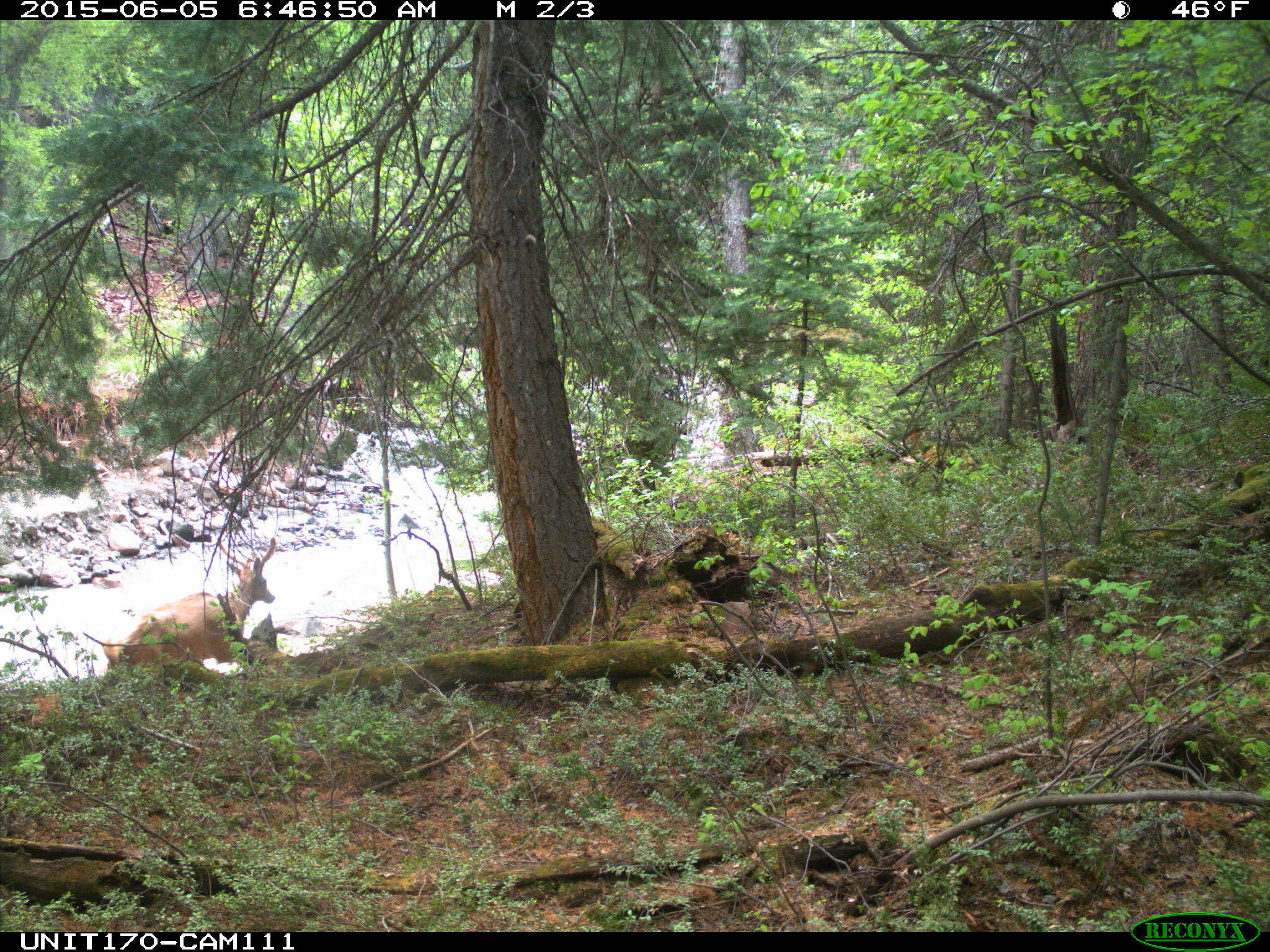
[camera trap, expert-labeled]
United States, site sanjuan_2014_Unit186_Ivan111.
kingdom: Animalia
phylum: Chordata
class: Mammalia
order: Artiodactyla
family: Cervidae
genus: Cervus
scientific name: Cervus elaphus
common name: red deer